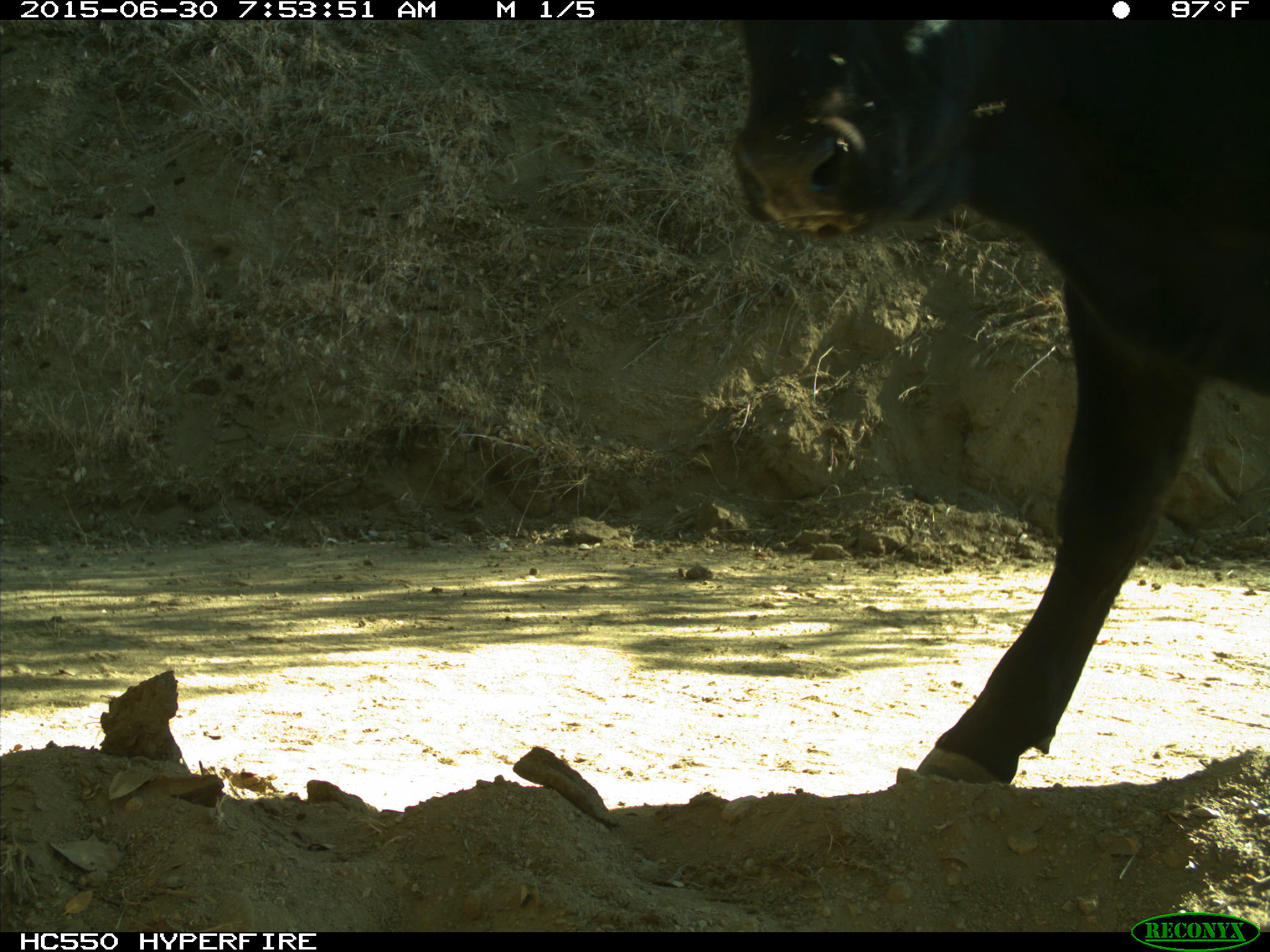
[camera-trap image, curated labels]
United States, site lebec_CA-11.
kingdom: Animalia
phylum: Chordata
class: Mammalia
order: Artiodactyla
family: Bovidae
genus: Bos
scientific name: Bos taurus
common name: domestic cow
Bos taurus (domestic cow).